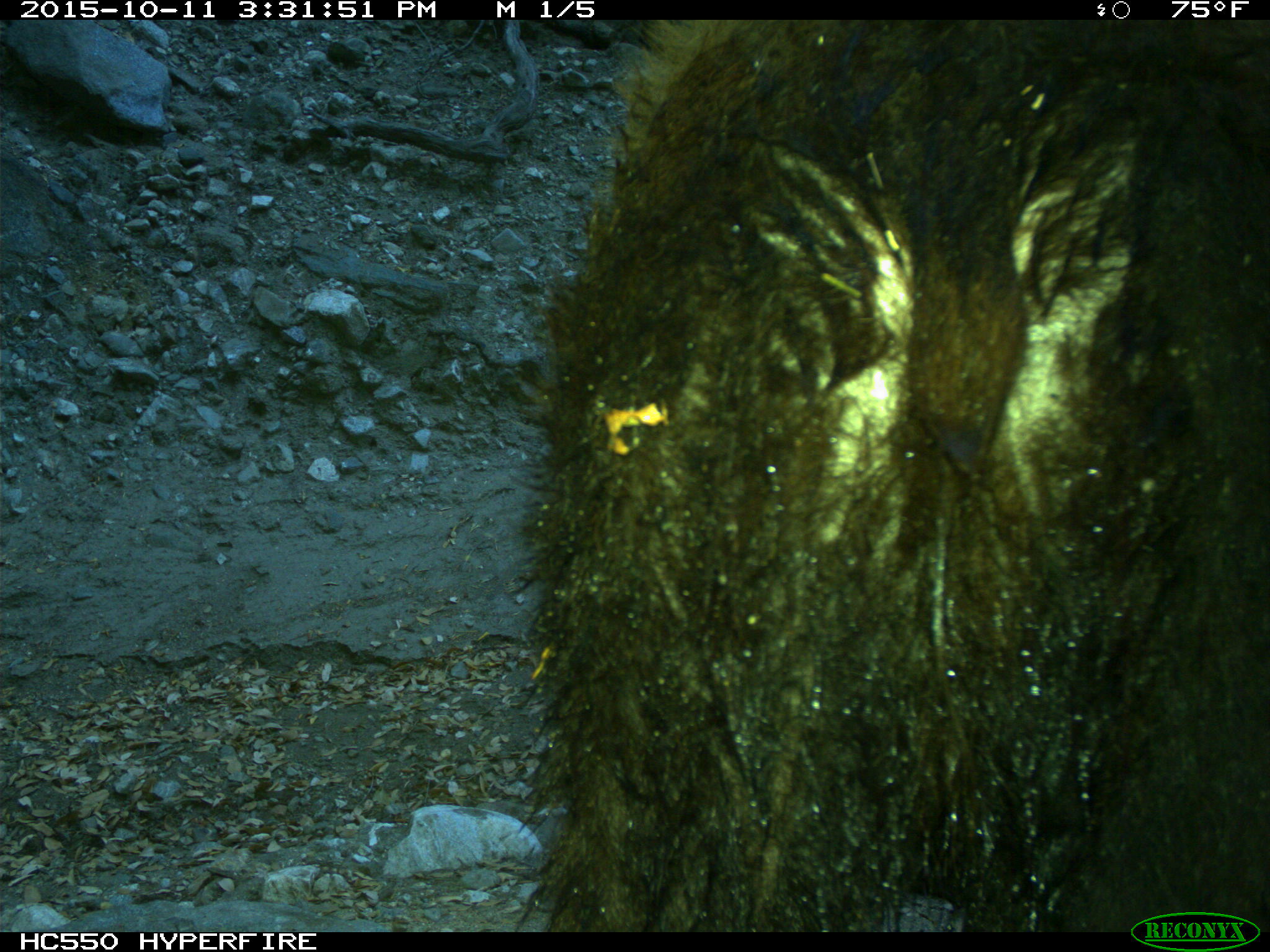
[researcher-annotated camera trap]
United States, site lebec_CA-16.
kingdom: Animalia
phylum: Chordata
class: Mammalia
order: Carnivora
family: Ursidae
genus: Ursus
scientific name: Ursus americanus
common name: american black bear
Ursus americanus (american black bear).